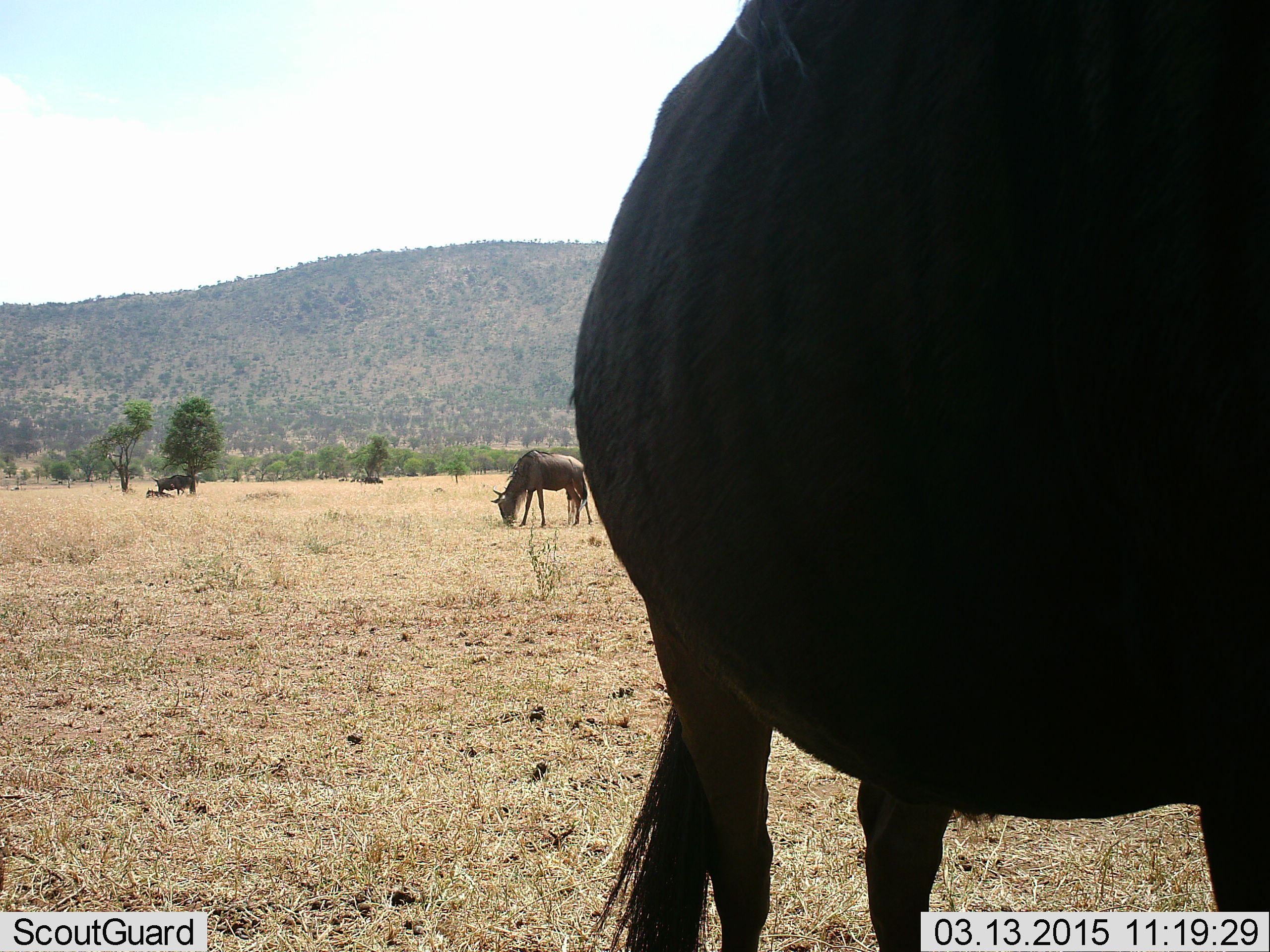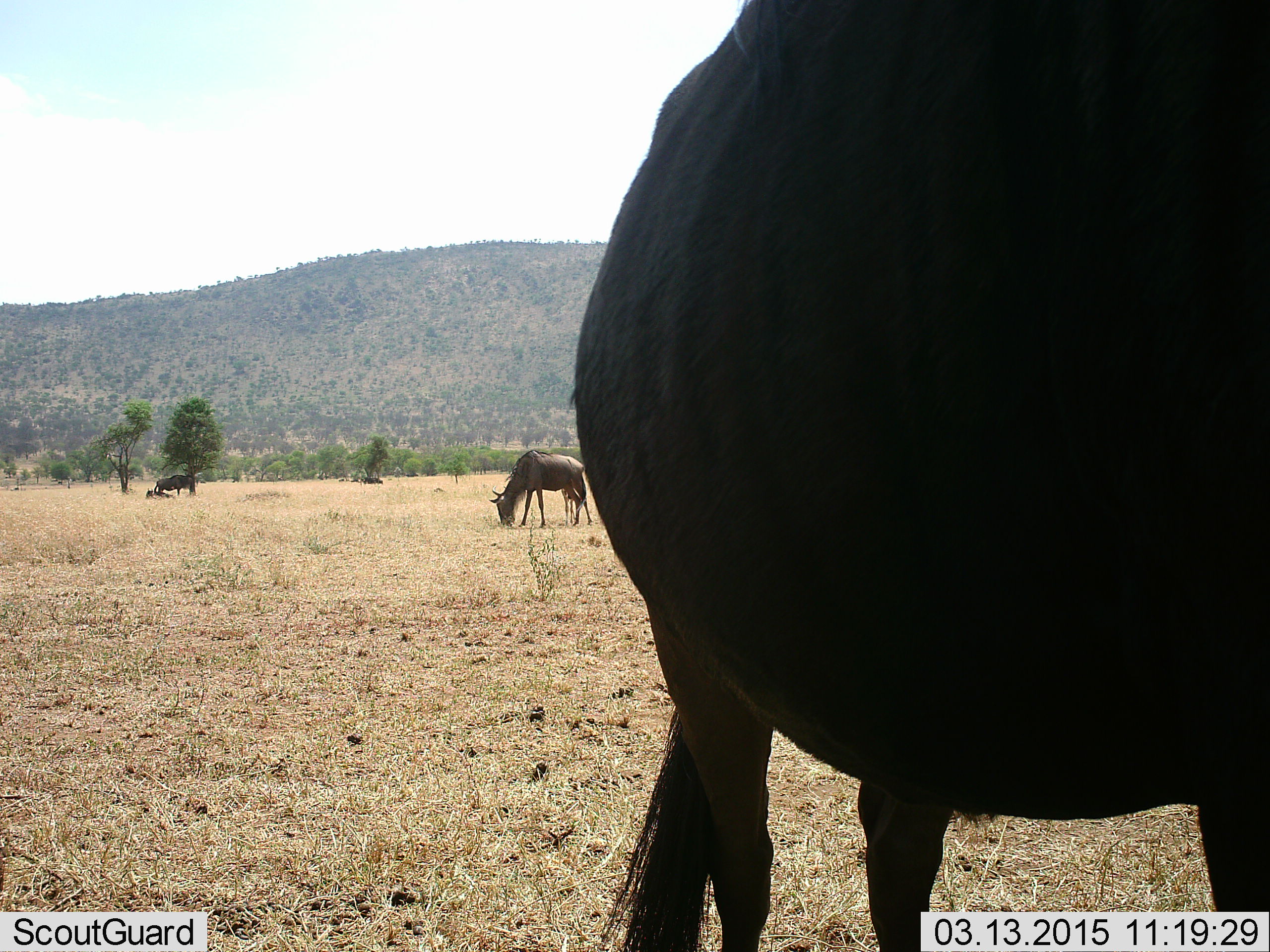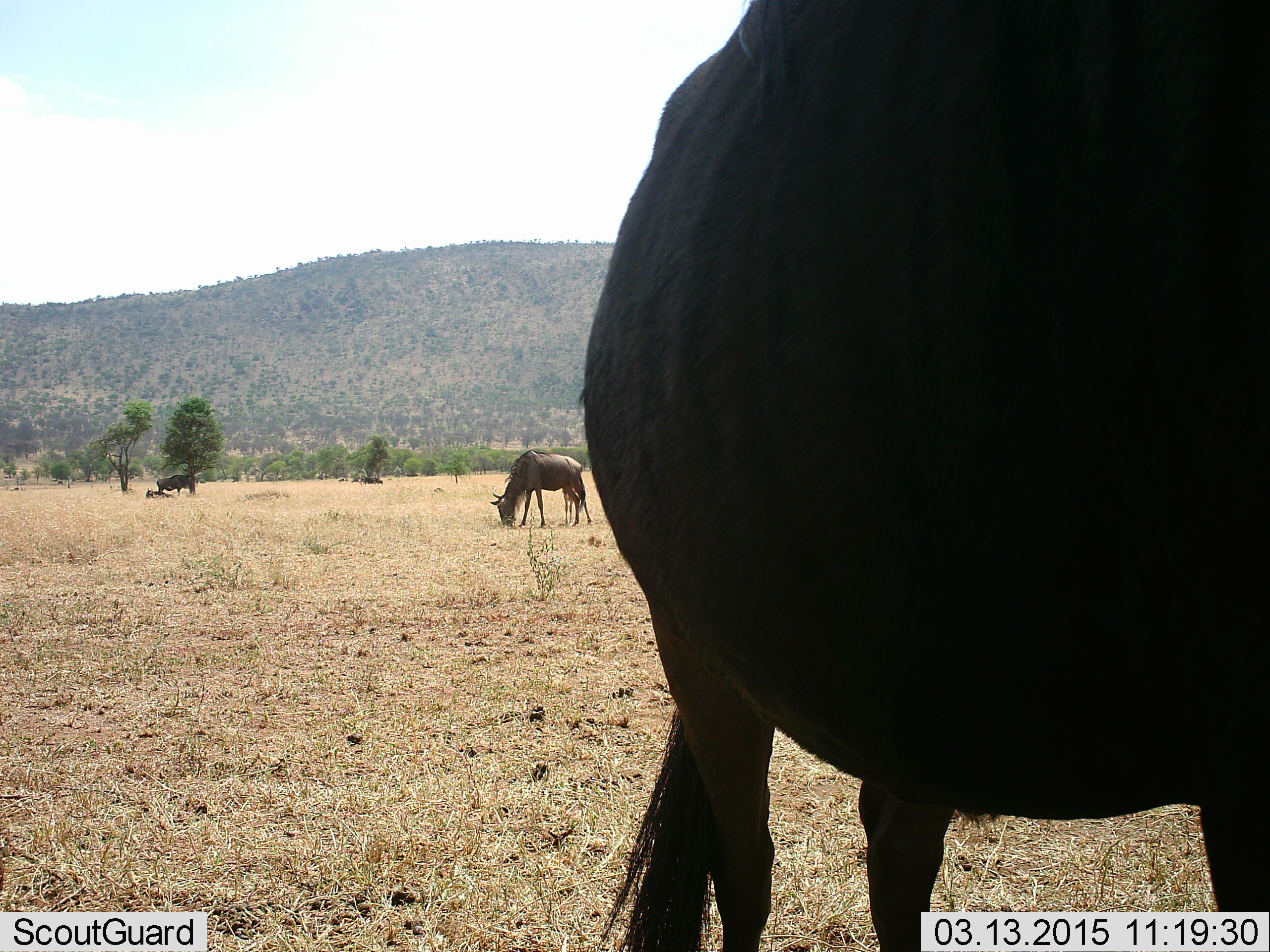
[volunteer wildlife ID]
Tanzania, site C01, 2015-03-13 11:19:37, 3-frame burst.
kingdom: Animalia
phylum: Chordata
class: Mammalia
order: Artiodactyla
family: Bovidae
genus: Connochaetes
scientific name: Connochaetes taurinus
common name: blue wildebeest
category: wildebeest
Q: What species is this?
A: Wildebeest (blue wildebeest) (Connochaetes taurinus).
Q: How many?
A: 4.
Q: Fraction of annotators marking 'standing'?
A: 80%.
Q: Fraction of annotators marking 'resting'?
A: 80%.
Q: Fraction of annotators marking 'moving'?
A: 0%.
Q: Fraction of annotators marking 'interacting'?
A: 10%.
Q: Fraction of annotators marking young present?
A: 0%.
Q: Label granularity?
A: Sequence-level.